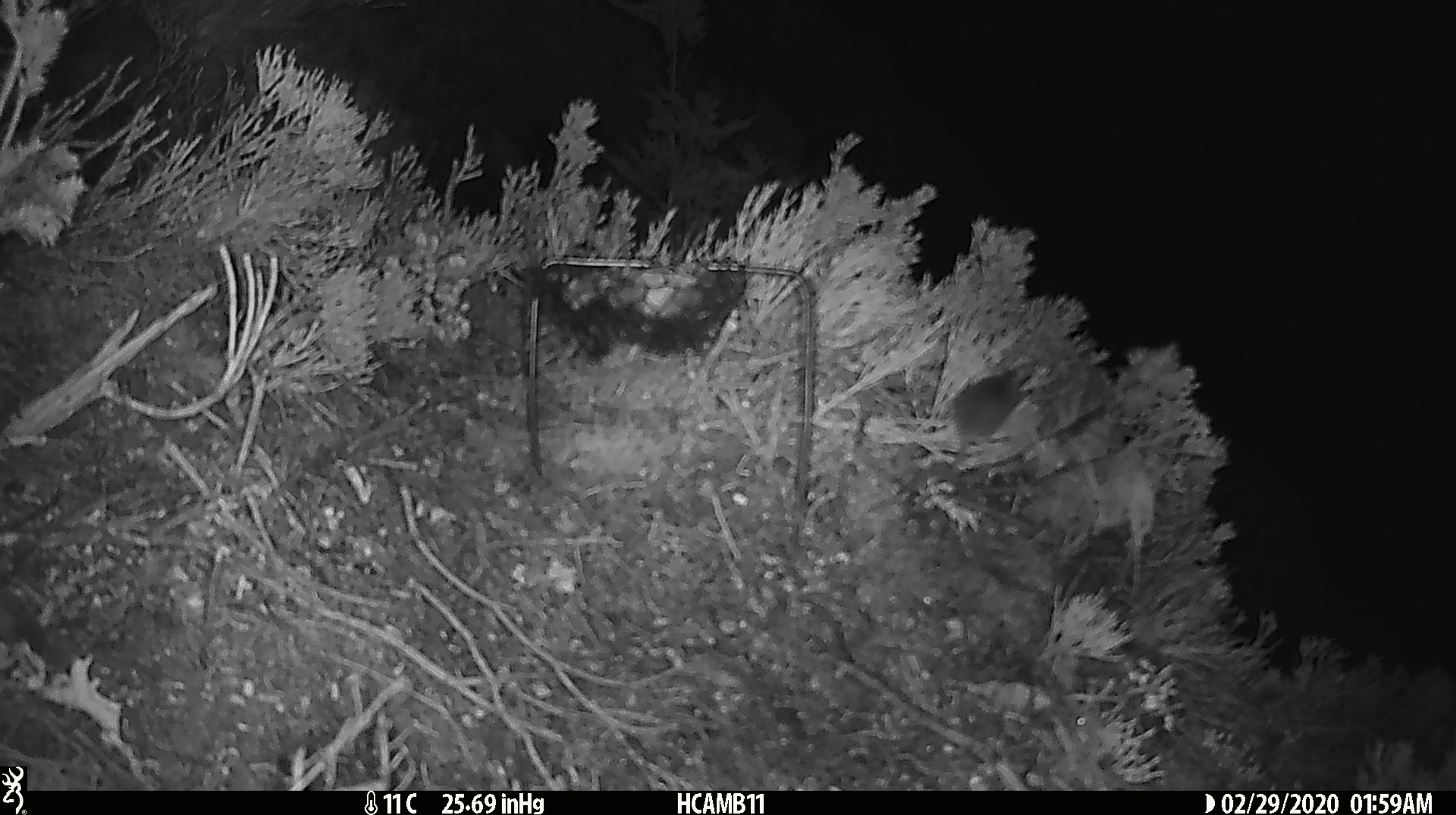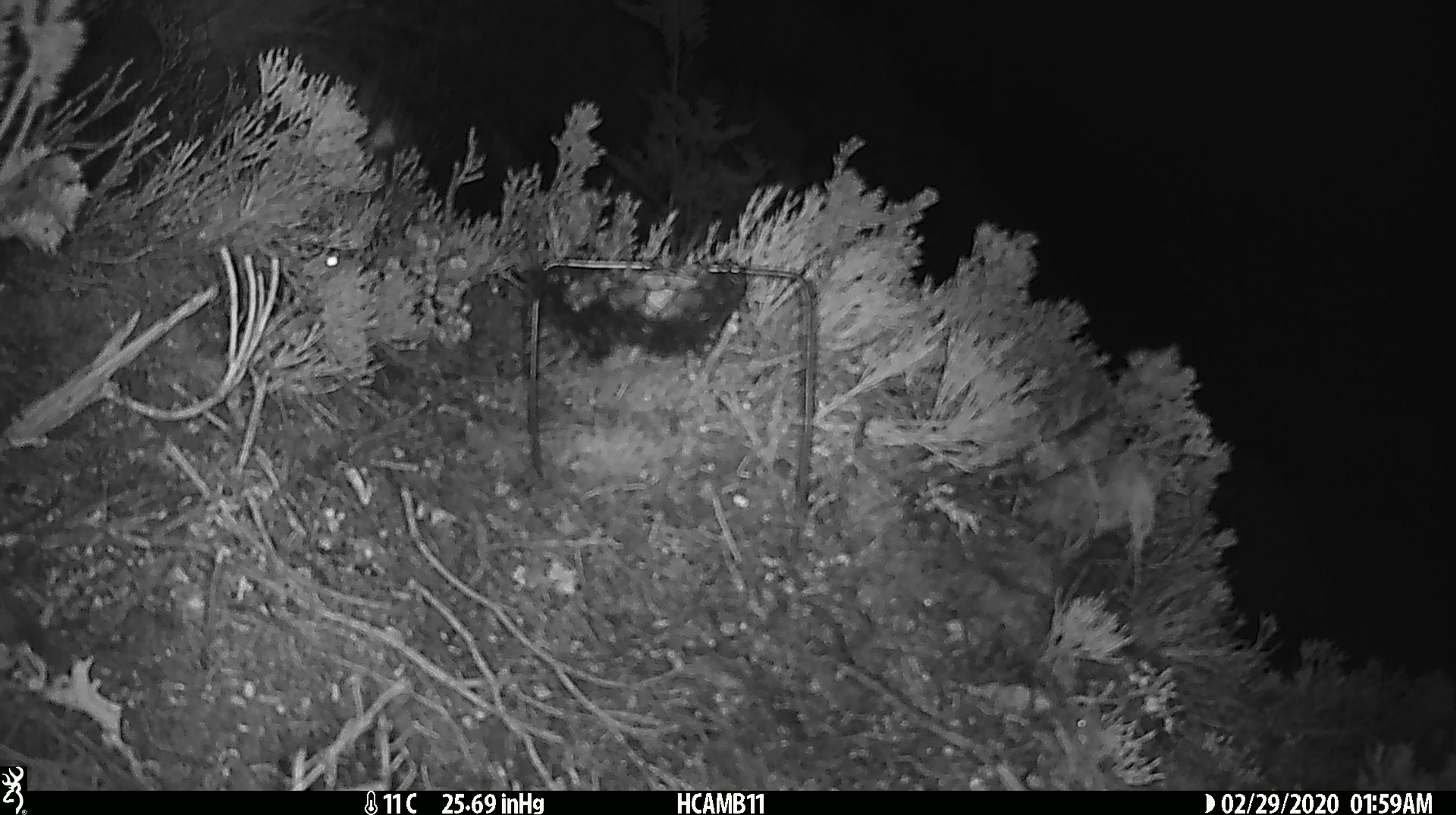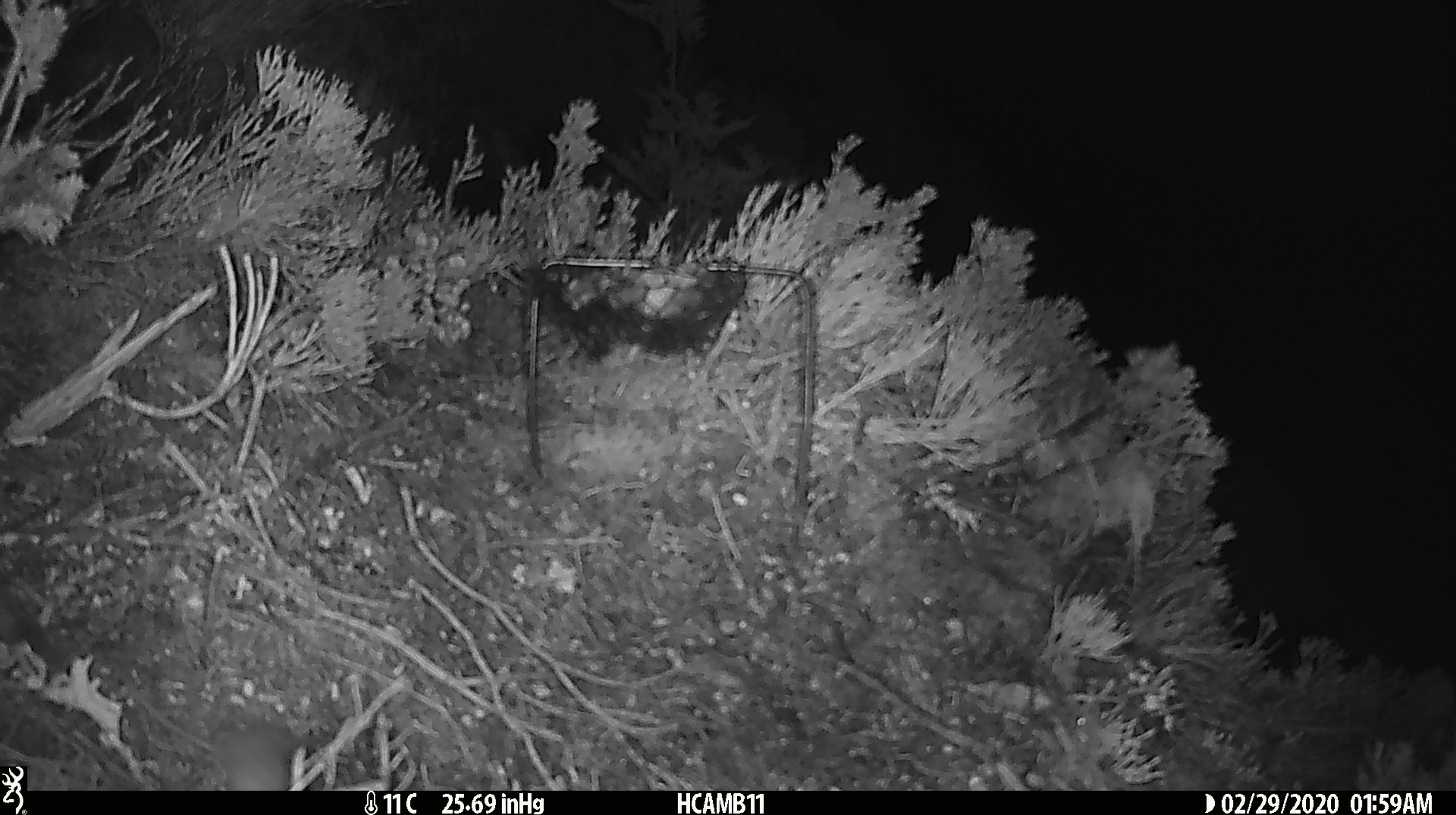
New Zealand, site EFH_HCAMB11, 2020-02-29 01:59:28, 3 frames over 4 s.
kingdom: Animalia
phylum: Chordata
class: Mammalia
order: Rodentia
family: Muridae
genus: Mus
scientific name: Mus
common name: mouse